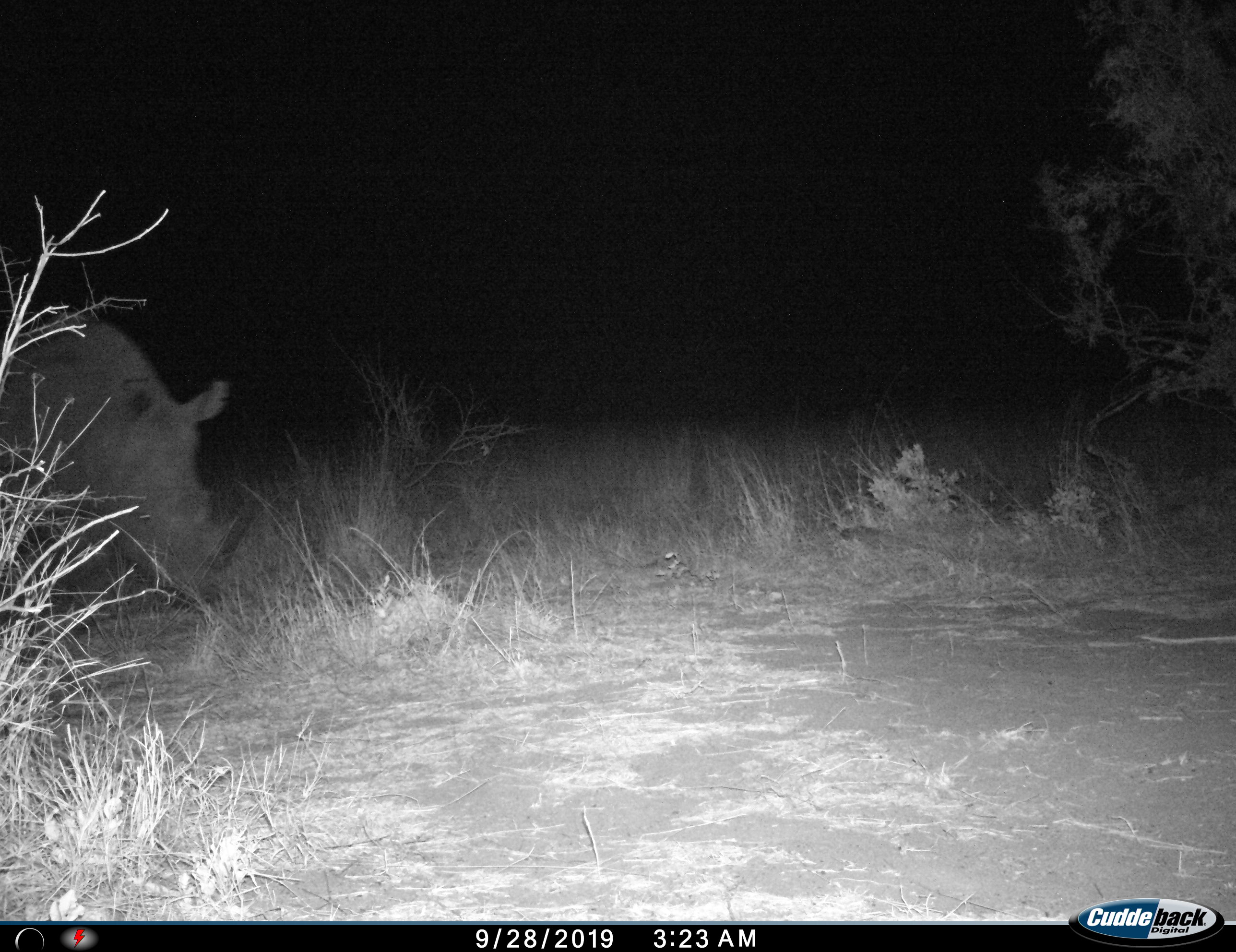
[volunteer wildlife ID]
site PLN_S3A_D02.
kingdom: Animalia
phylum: Chordata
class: Mammalia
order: Perissodactyla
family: Rhinocerotidae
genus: Ceratotherium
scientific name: Ceratotherium simum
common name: white rhinoceros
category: rhinoceroswhite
Rhinoceroswhite (white rhinoceros) (Ceratotherium simum), count 1. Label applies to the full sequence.